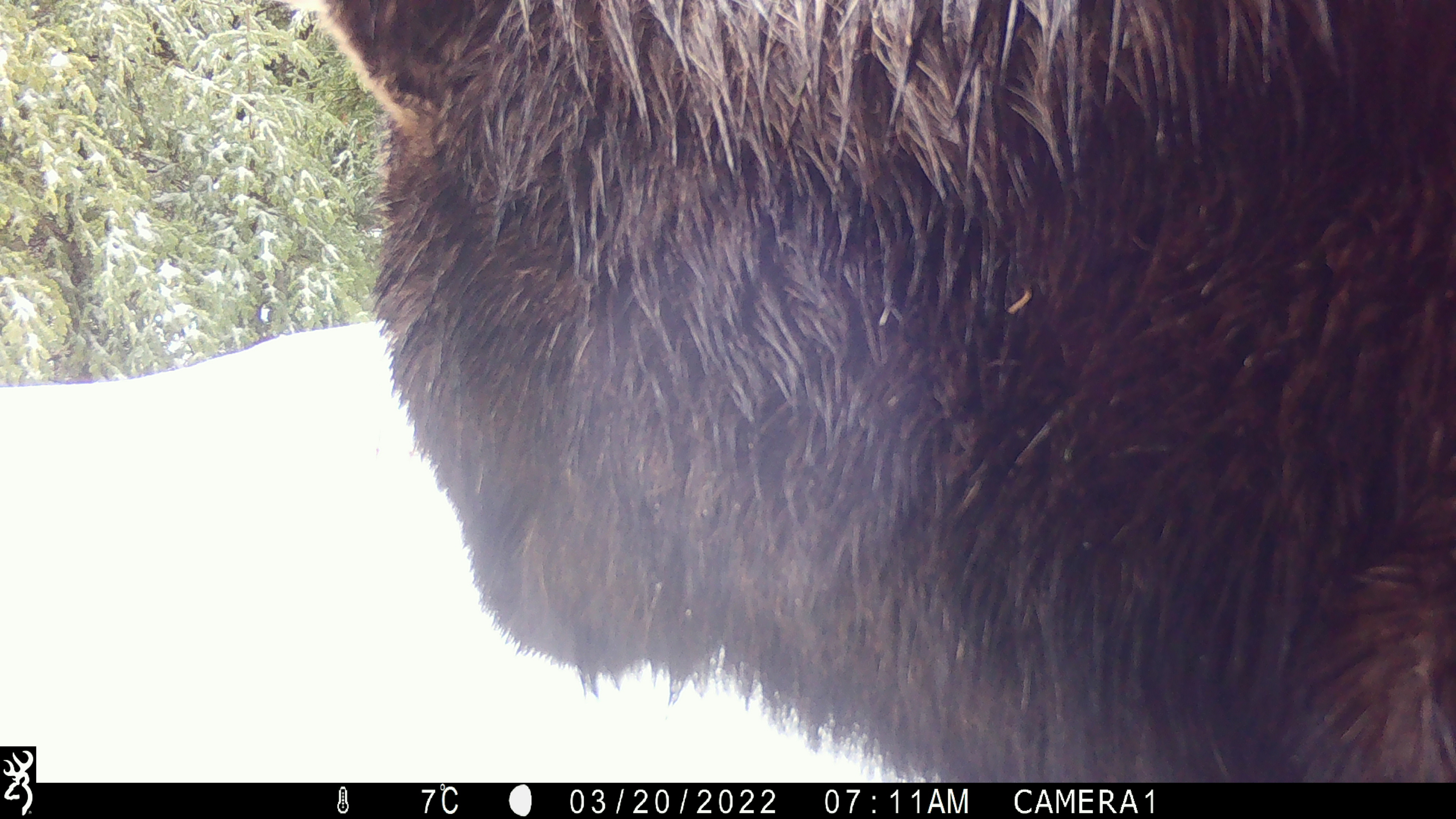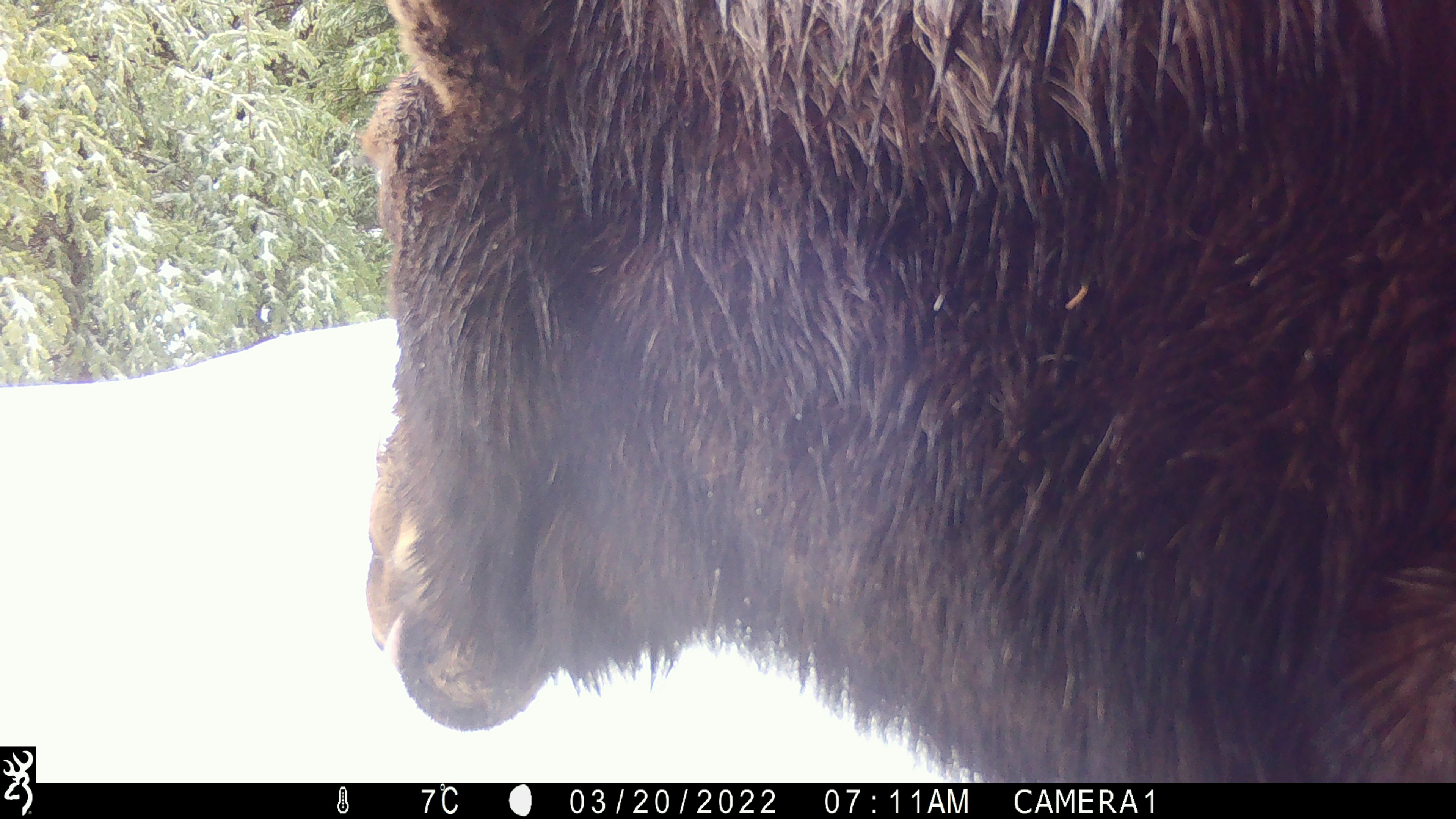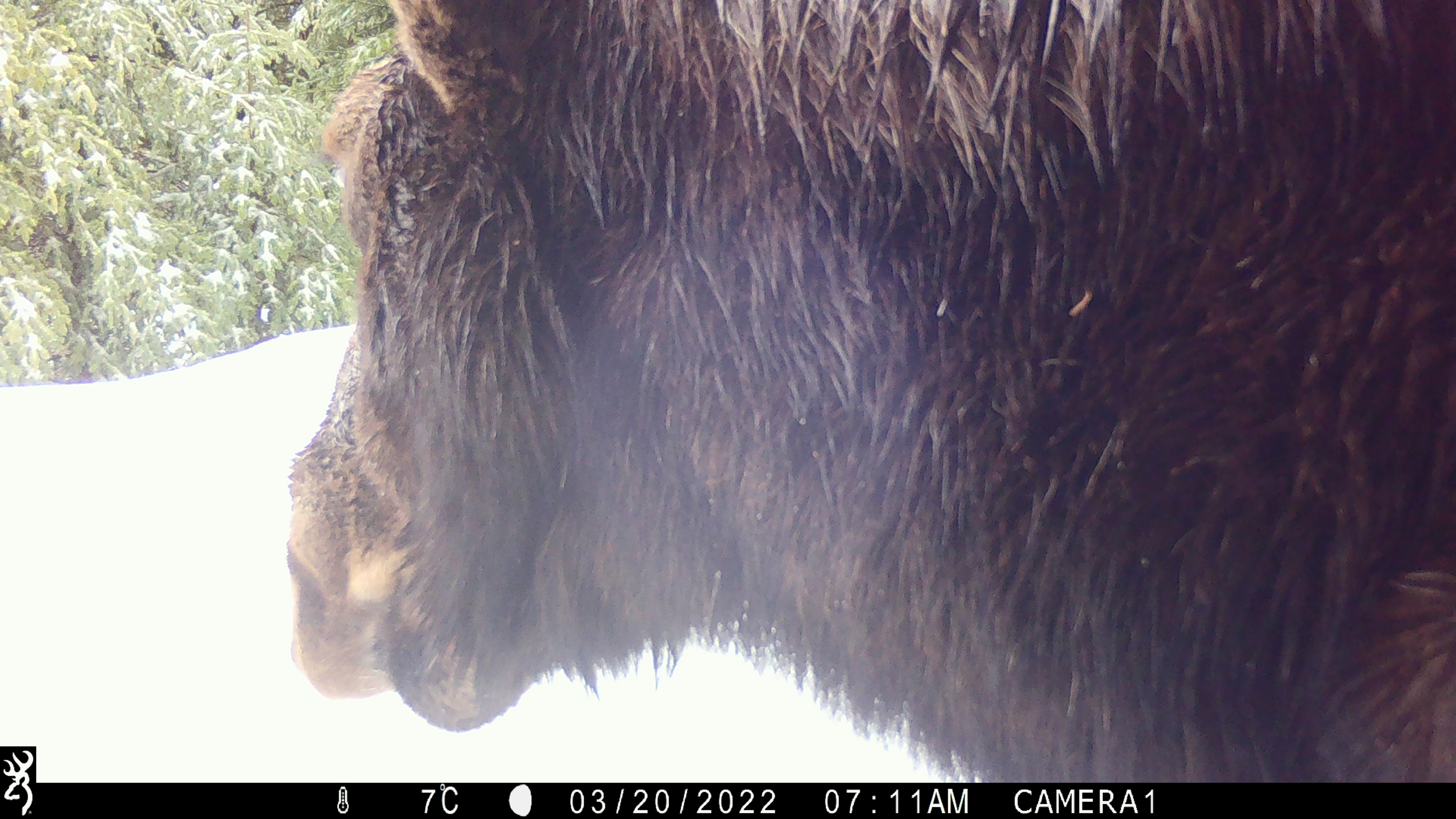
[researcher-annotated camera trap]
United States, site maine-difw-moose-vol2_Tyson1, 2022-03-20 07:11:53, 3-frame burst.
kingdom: Animalia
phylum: Chordata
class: Mammalia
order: Artiodactyla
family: Cervidae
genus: Alces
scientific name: Alces alces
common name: moose